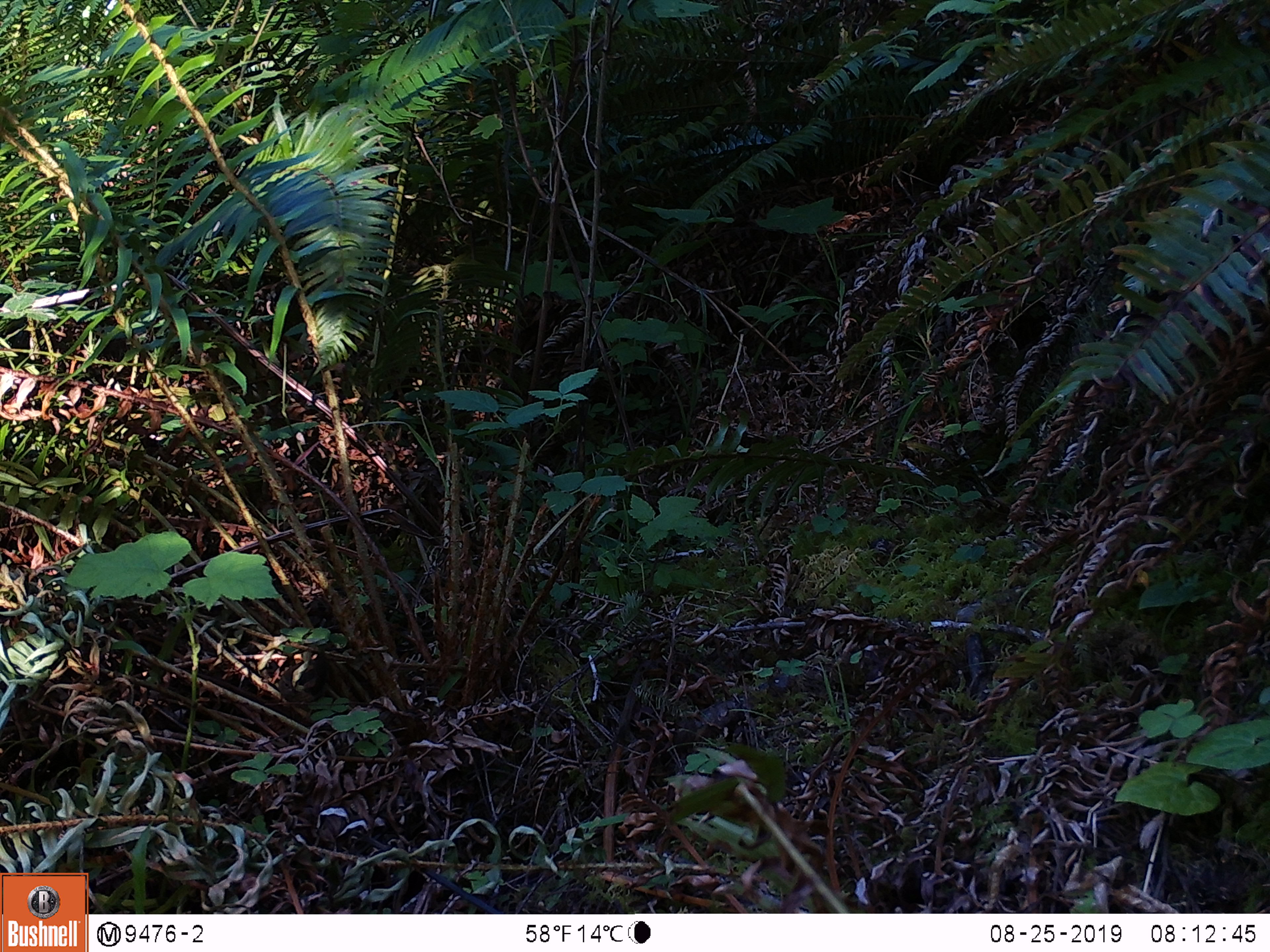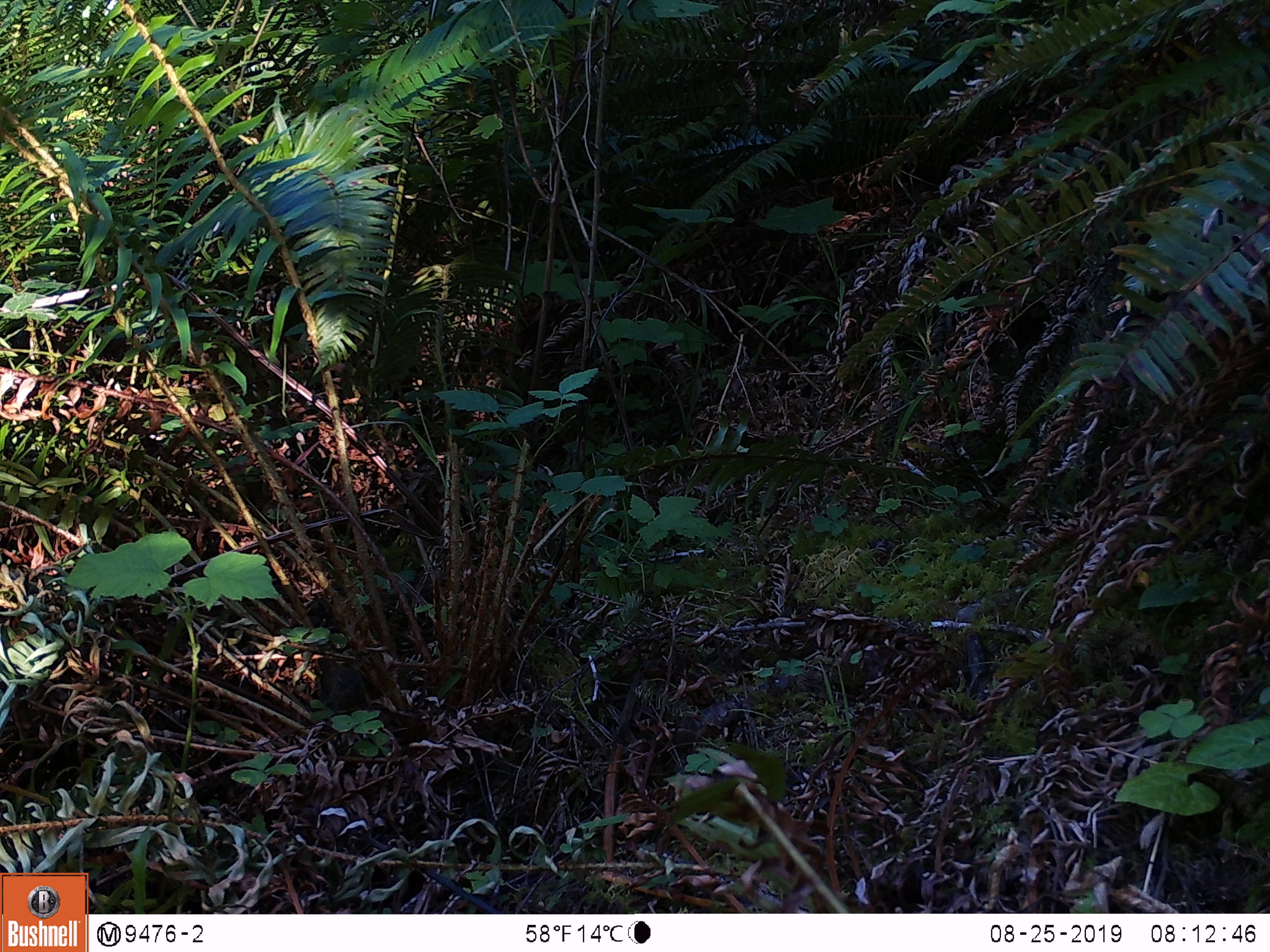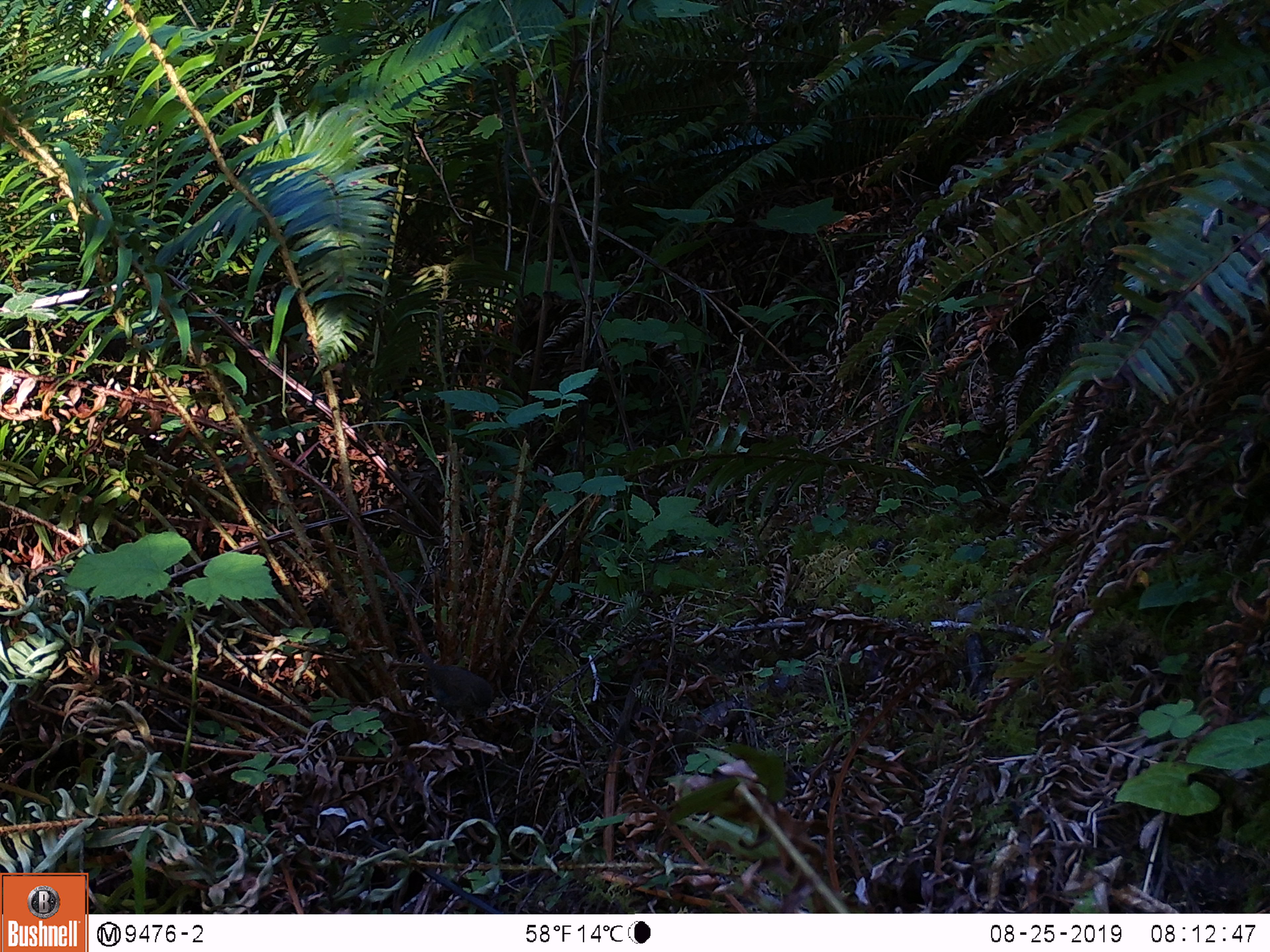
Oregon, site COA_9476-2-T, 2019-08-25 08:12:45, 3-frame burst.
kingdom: Animalia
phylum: Chordata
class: Aves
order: Passeriformes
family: Troglodytidae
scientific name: Troglodytidae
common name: wrens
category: troglodytidae family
Troglodytidae family (wrens) (Troglodytidae).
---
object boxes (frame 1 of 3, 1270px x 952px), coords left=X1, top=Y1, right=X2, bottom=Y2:
troglodytidae family: left=267, top=662, right=343, bottom=718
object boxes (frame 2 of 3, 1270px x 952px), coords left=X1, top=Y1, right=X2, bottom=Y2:
troglodytidae family: left=300, top=652, right=372, bottom=721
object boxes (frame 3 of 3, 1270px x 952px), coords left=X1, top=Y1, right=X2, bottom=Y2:
troglodytidae family: left=407, top=648, right=535, bottom=747